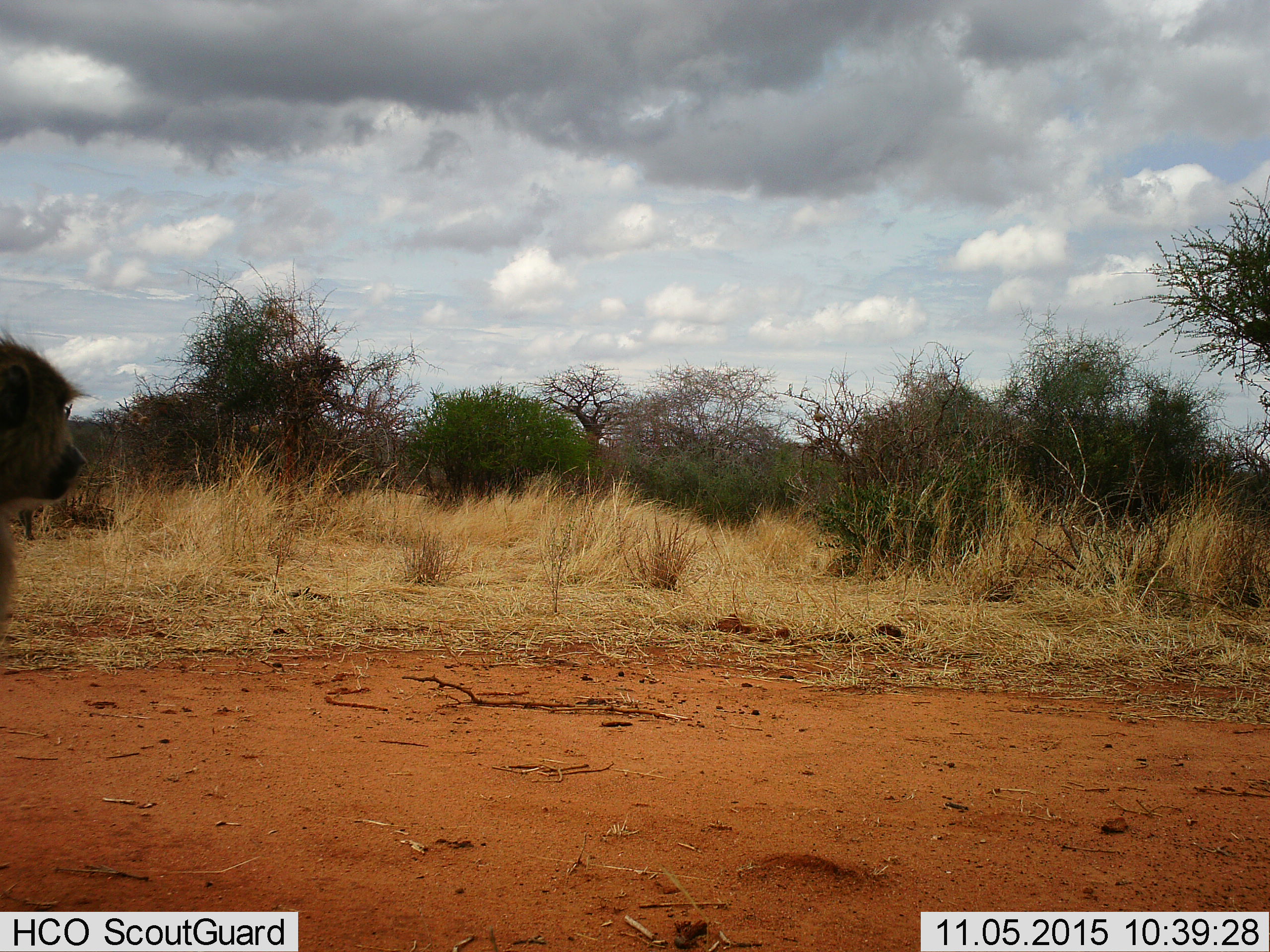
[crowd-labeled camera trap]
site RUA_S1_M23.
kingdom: Animalia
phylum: Chordata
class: Mammalia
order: Primates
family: Cercopithecidae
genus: Papio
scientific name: Papio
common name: baboon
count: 1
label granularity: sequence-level